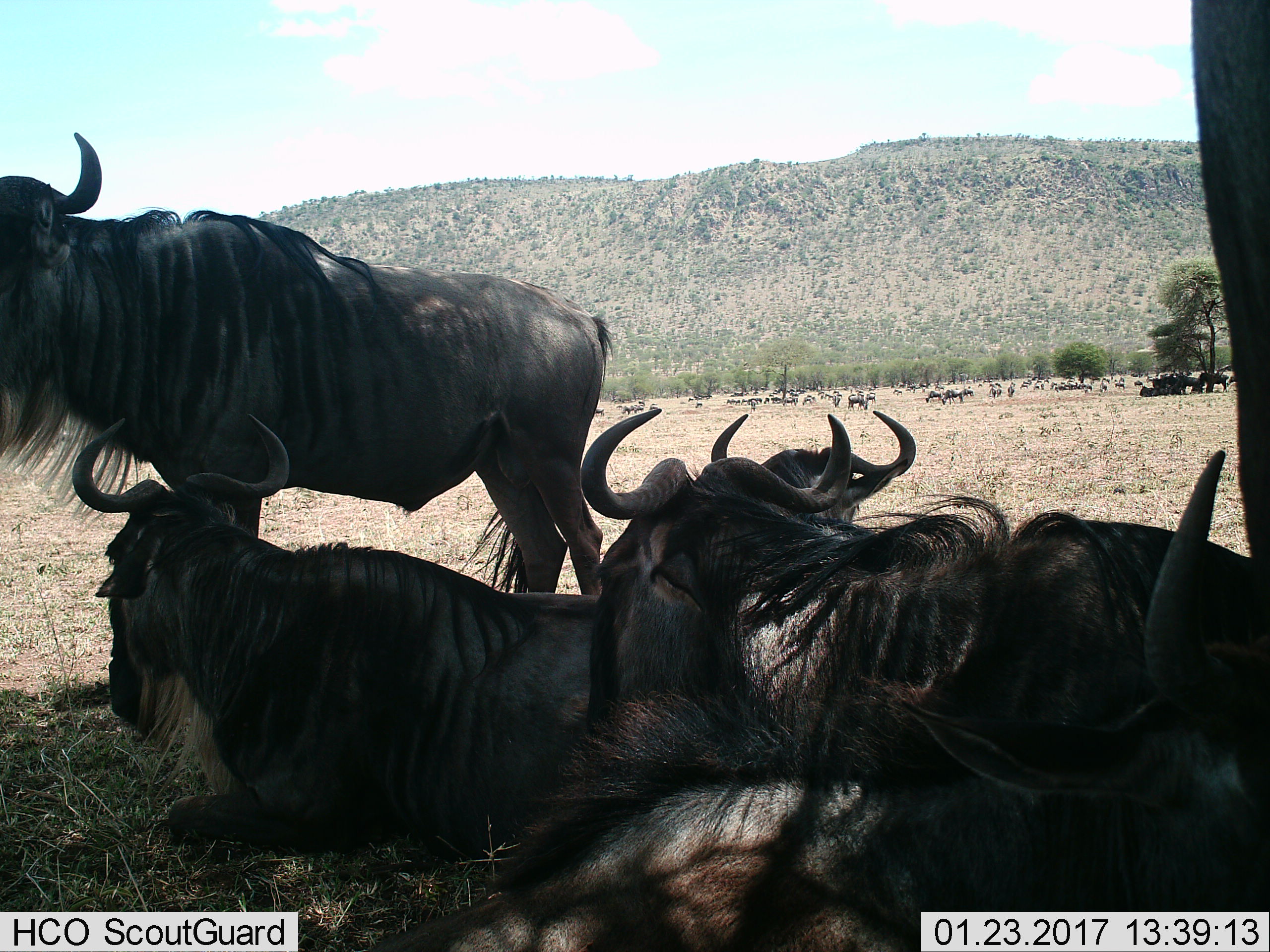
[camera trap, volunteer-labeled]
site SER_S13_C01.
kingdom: Animalia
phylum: Chordata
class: Mammalia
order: Artiodactyla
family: Bovidae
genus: Connochaetes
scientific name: Connochaetes taurinus taurinus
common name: blue wildebeest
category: wildebeestblue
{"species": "wildebeestblue (blue wildebeest) (Connochaetes taurinus taurinus)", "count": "6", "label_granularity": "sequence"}